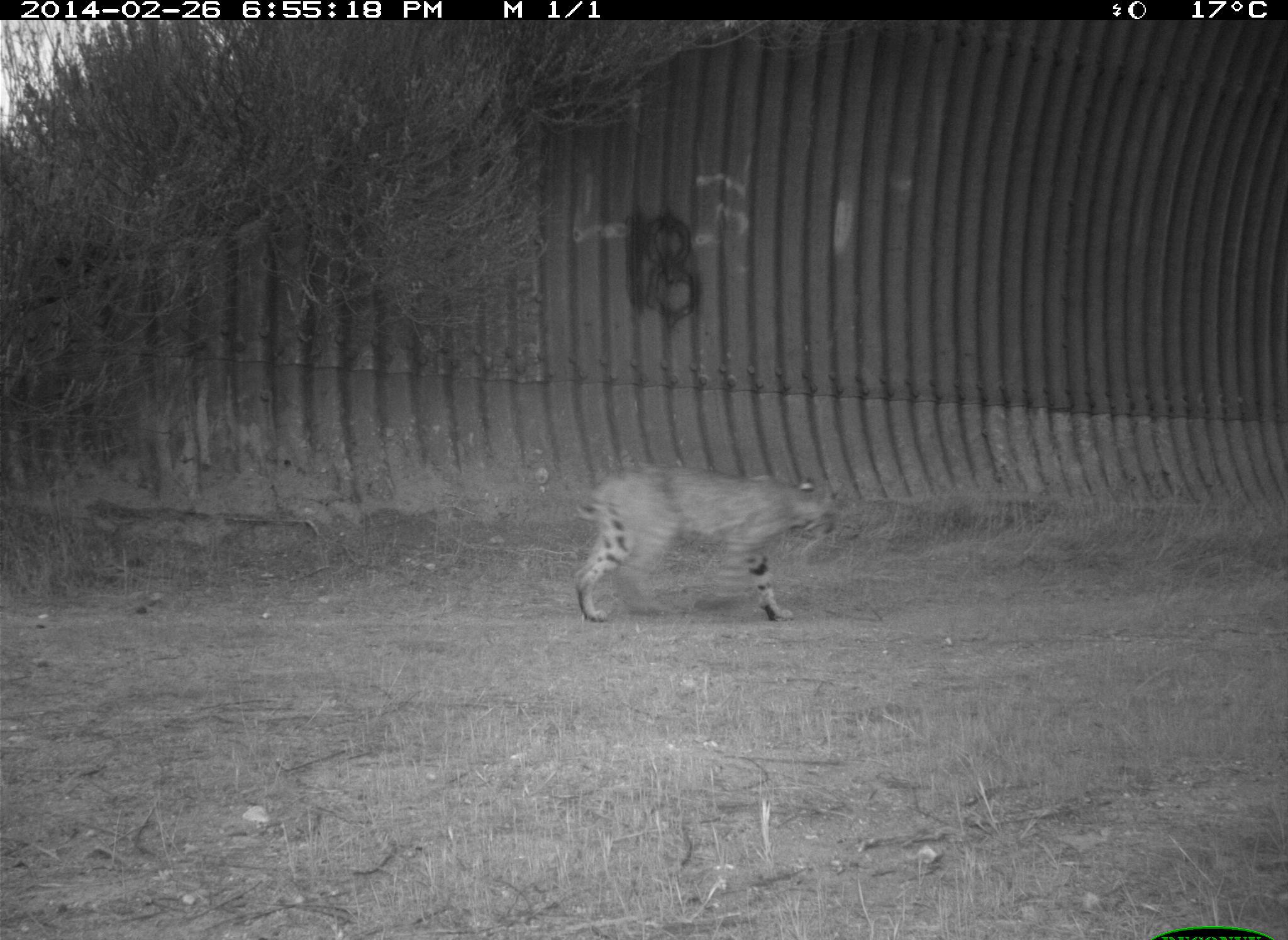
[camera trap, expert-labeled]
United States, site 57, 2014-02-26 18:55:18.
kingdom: Animalia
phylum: Chordata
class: Mammalia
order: Carnivora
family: Felidae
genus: Lynx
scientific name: Lynx rufus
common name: bobcat